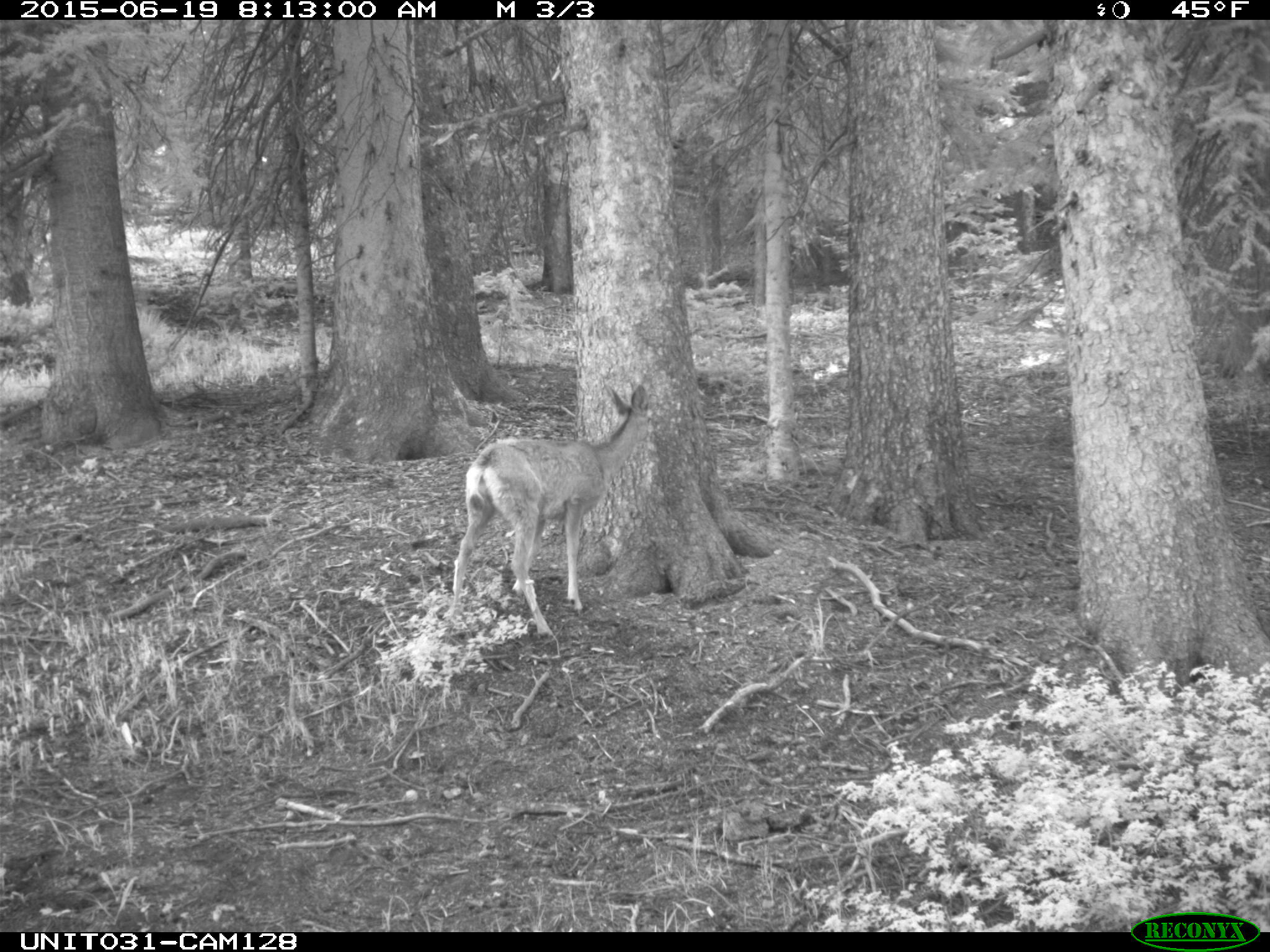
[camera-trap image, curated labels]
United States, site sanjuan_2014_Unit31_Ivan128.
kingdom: Animalia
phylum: Chordata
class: Mammalia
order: Artiodactyla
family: Cervidae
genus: Odocoileus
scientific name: Odocoileus hemionus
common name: mule deer